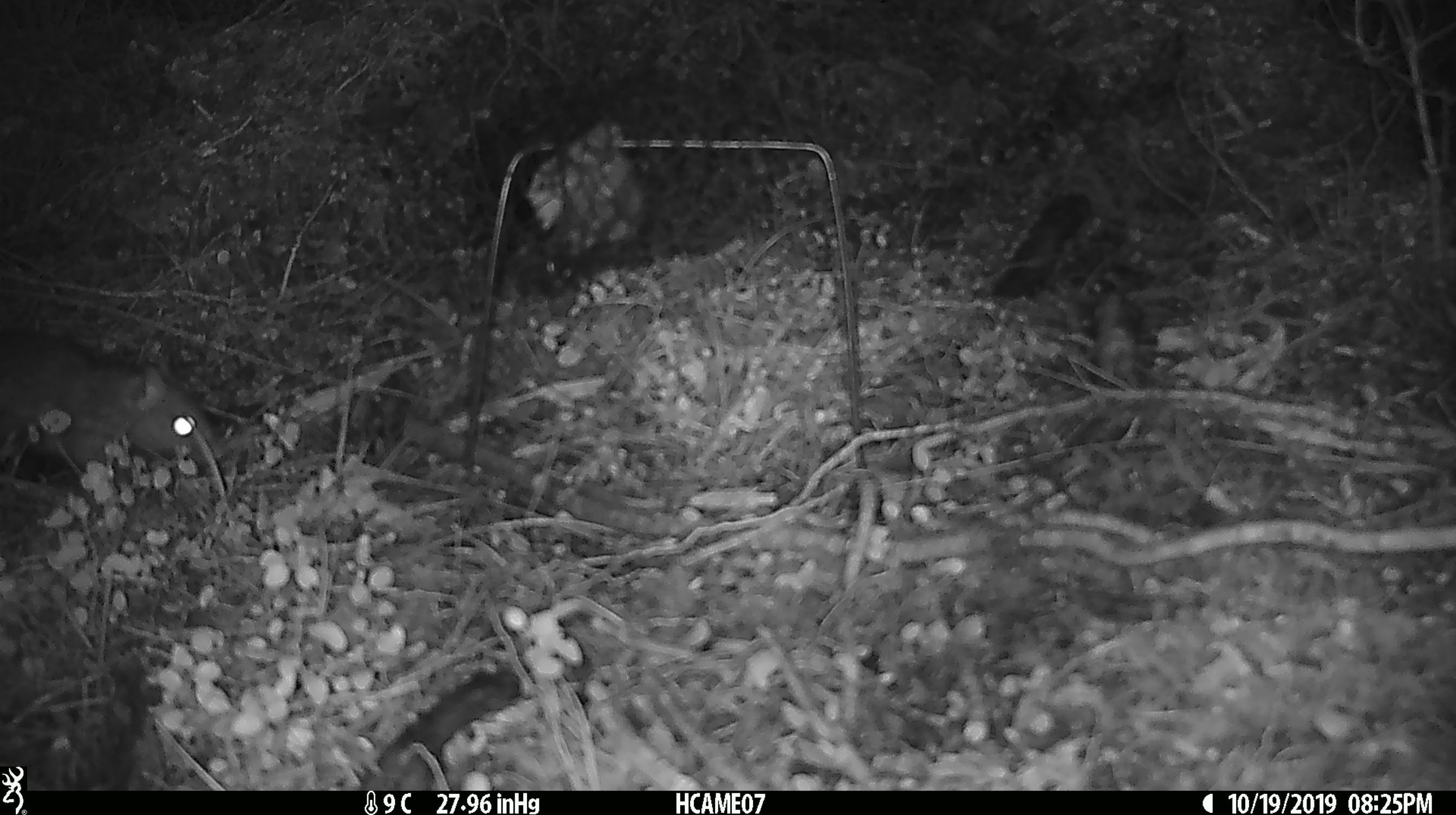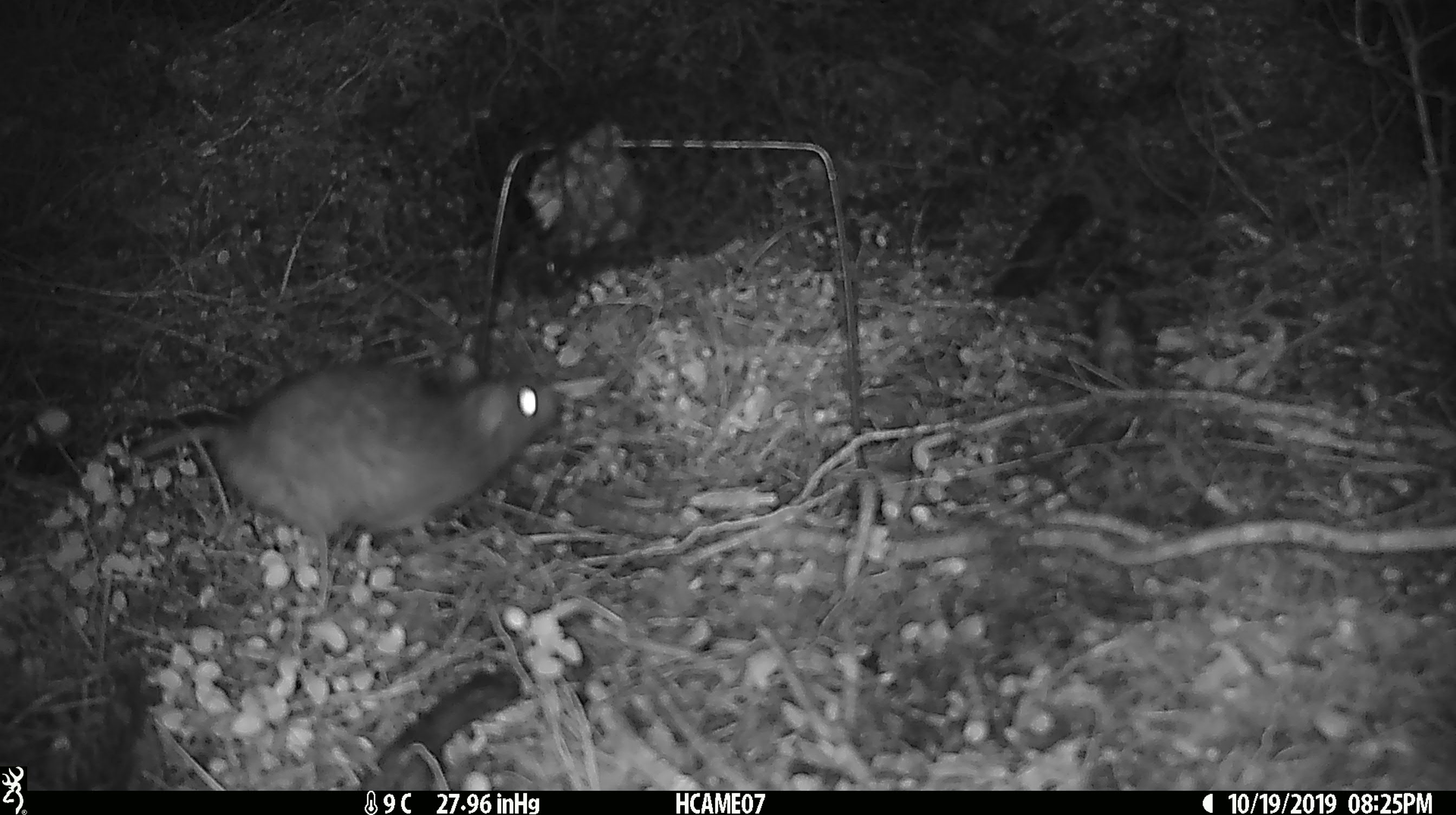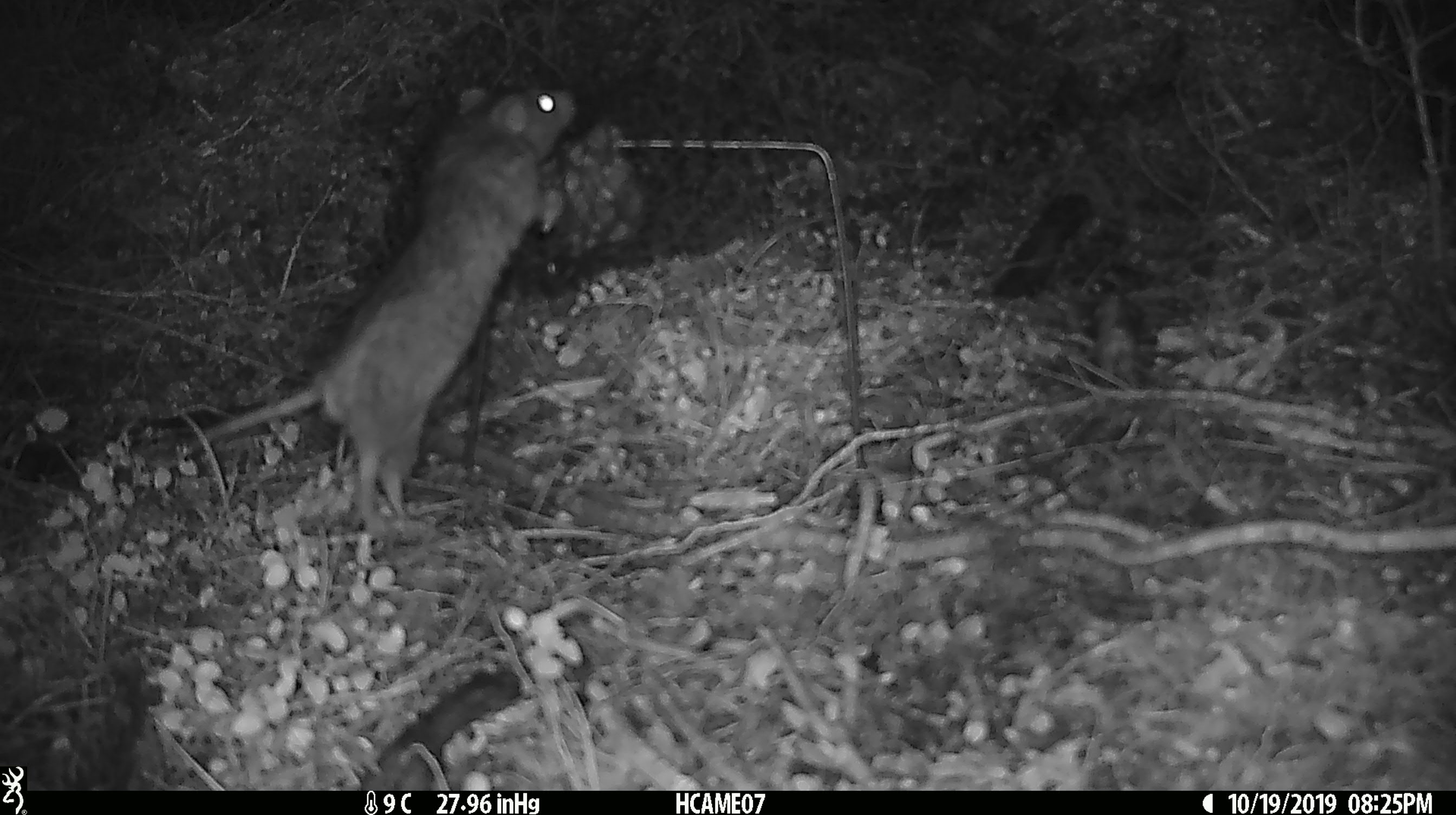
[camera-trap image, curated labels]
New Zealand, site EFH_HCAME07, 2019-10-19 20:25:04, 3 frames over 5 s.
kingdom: Animalia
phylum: Chordata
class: Mammalia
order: Rodentia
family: Muridae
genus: Rattus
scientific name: Rattus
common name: rat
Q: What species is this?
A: Rat (Rattus).